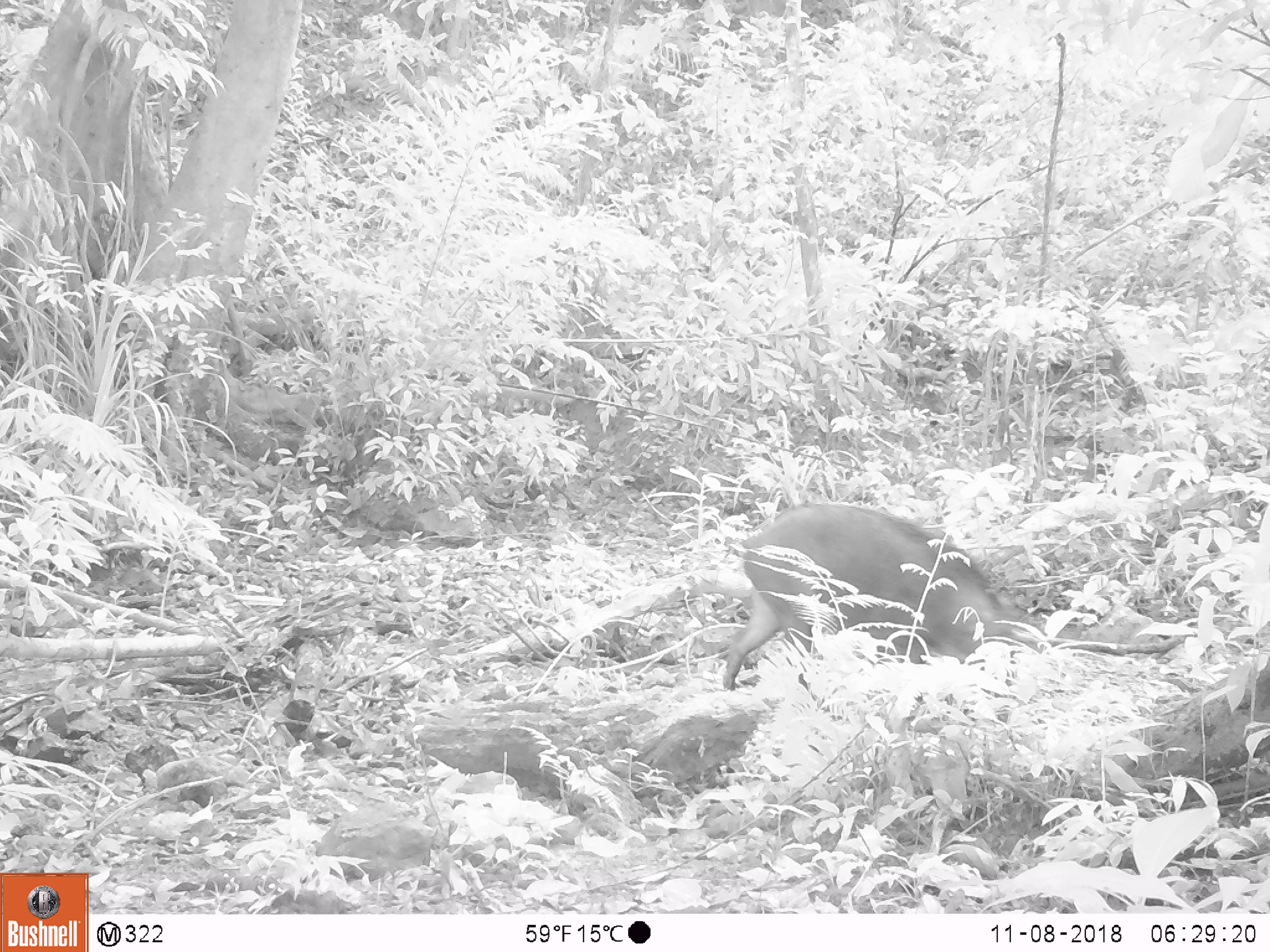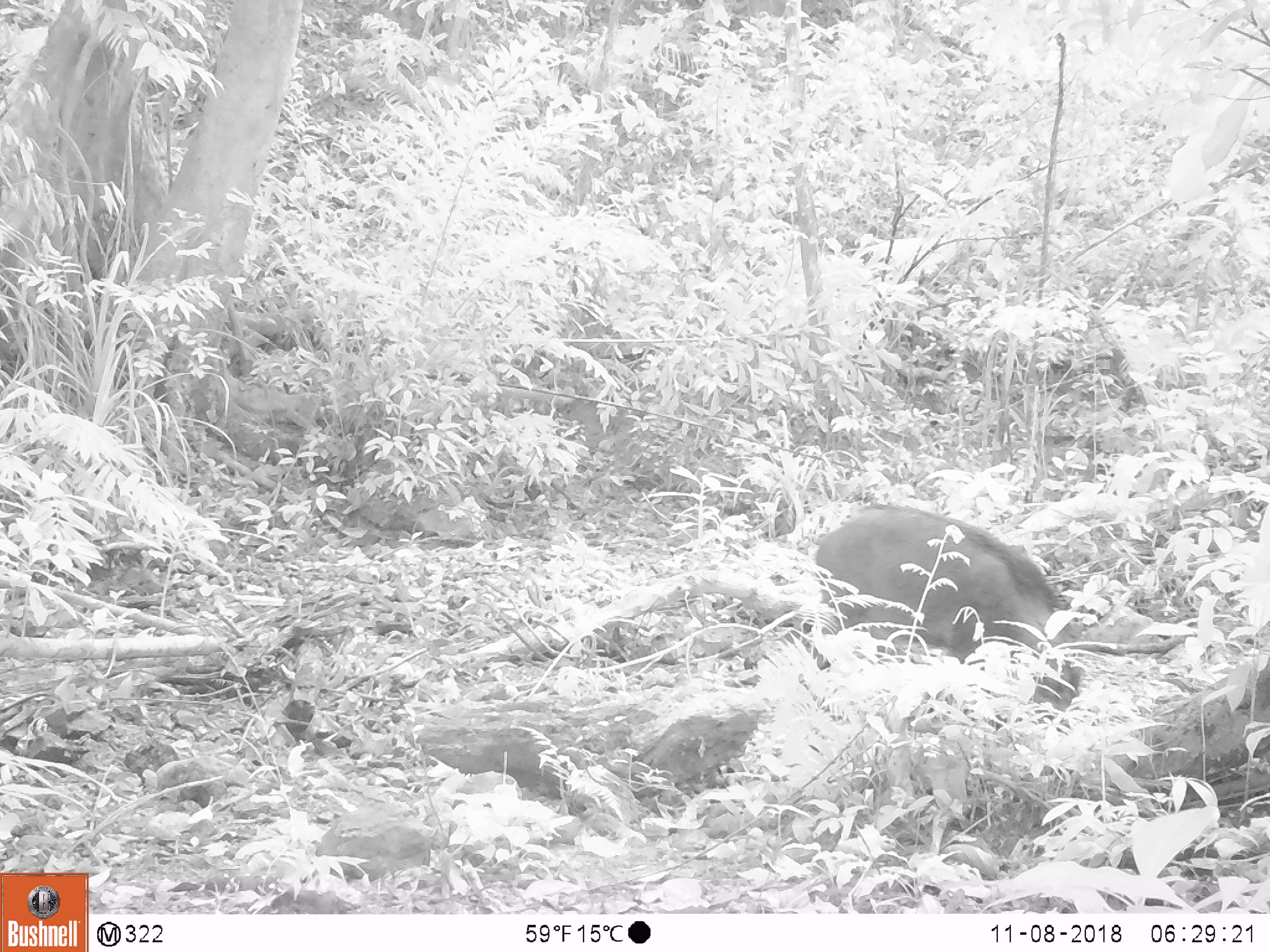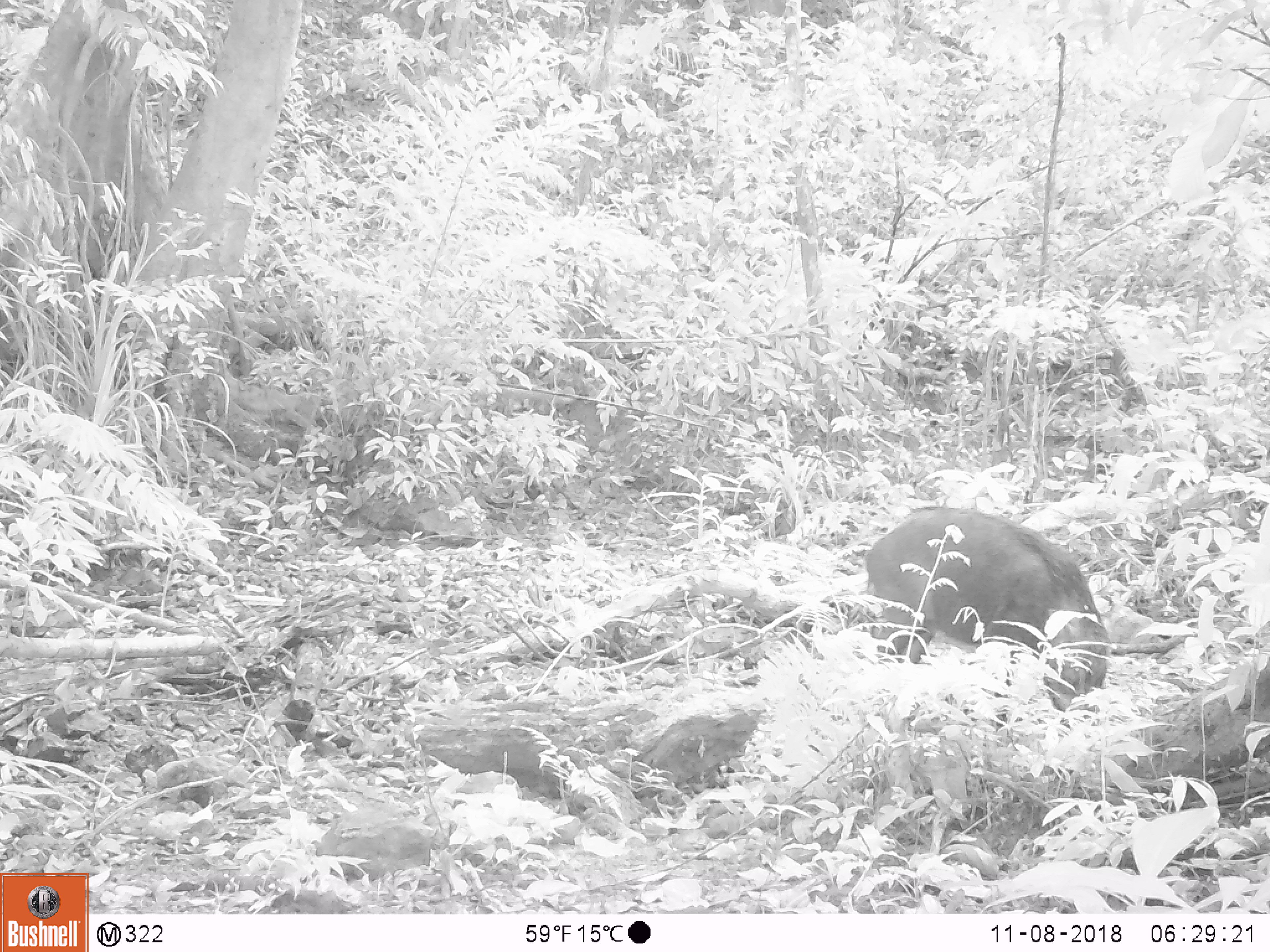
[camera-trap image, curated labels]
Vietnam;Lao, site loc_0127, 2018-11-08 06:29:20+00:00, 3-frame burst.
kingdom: Animalia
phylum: Chordata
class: Mammalia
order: Artiodactyla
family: Suidae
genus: Sus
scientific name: Sus scrofa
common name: eurasian wild pig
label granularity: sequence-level